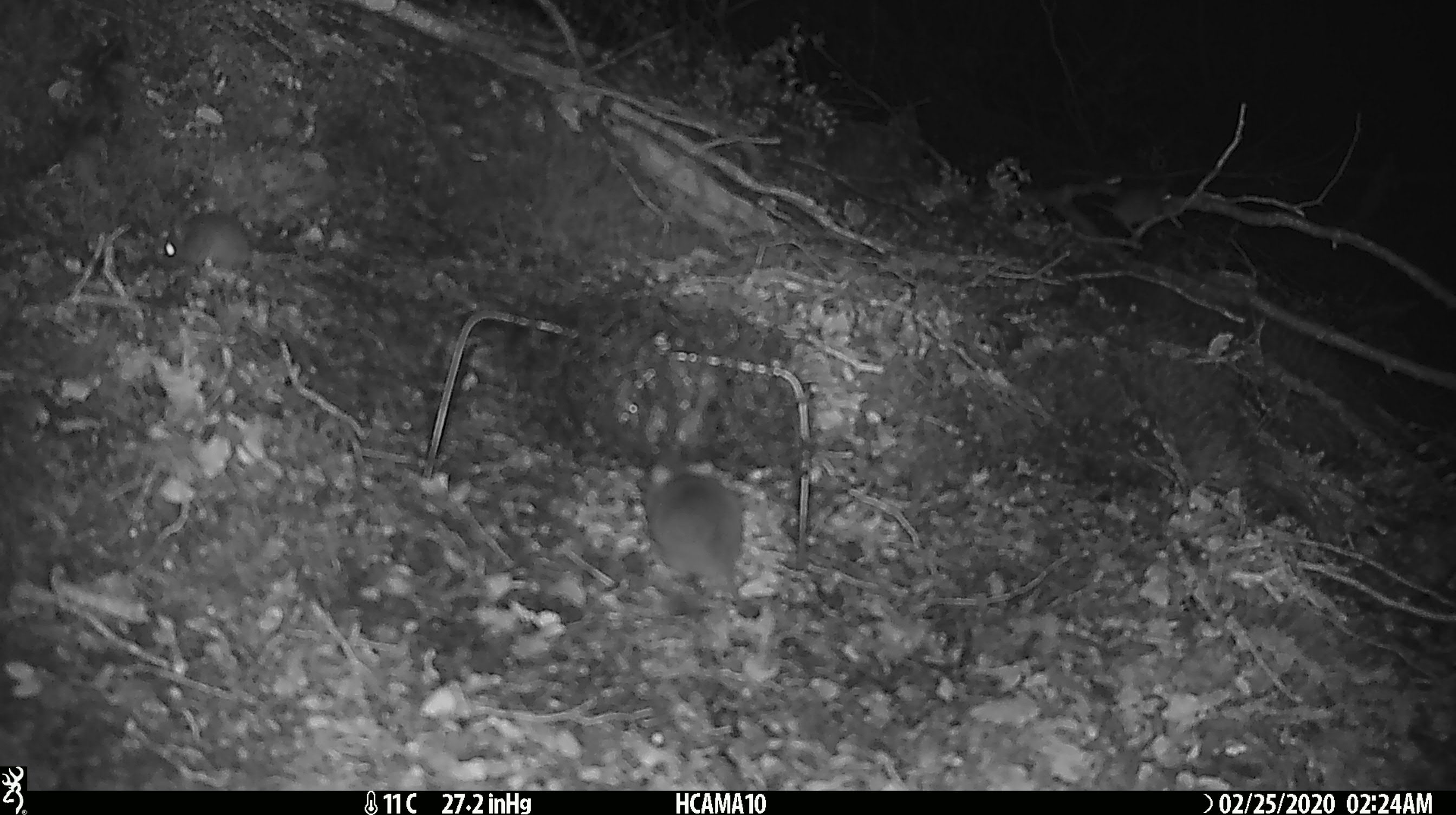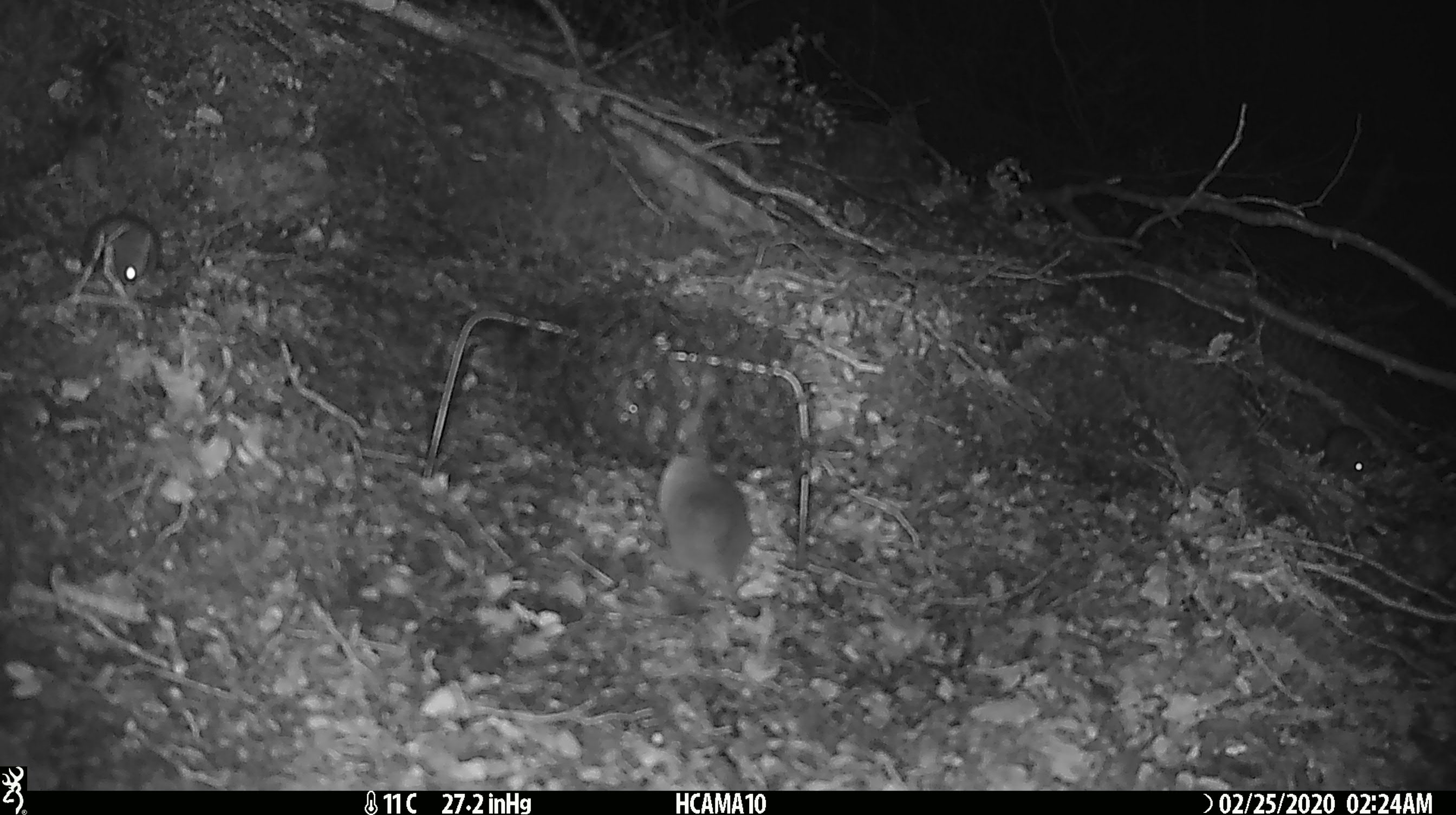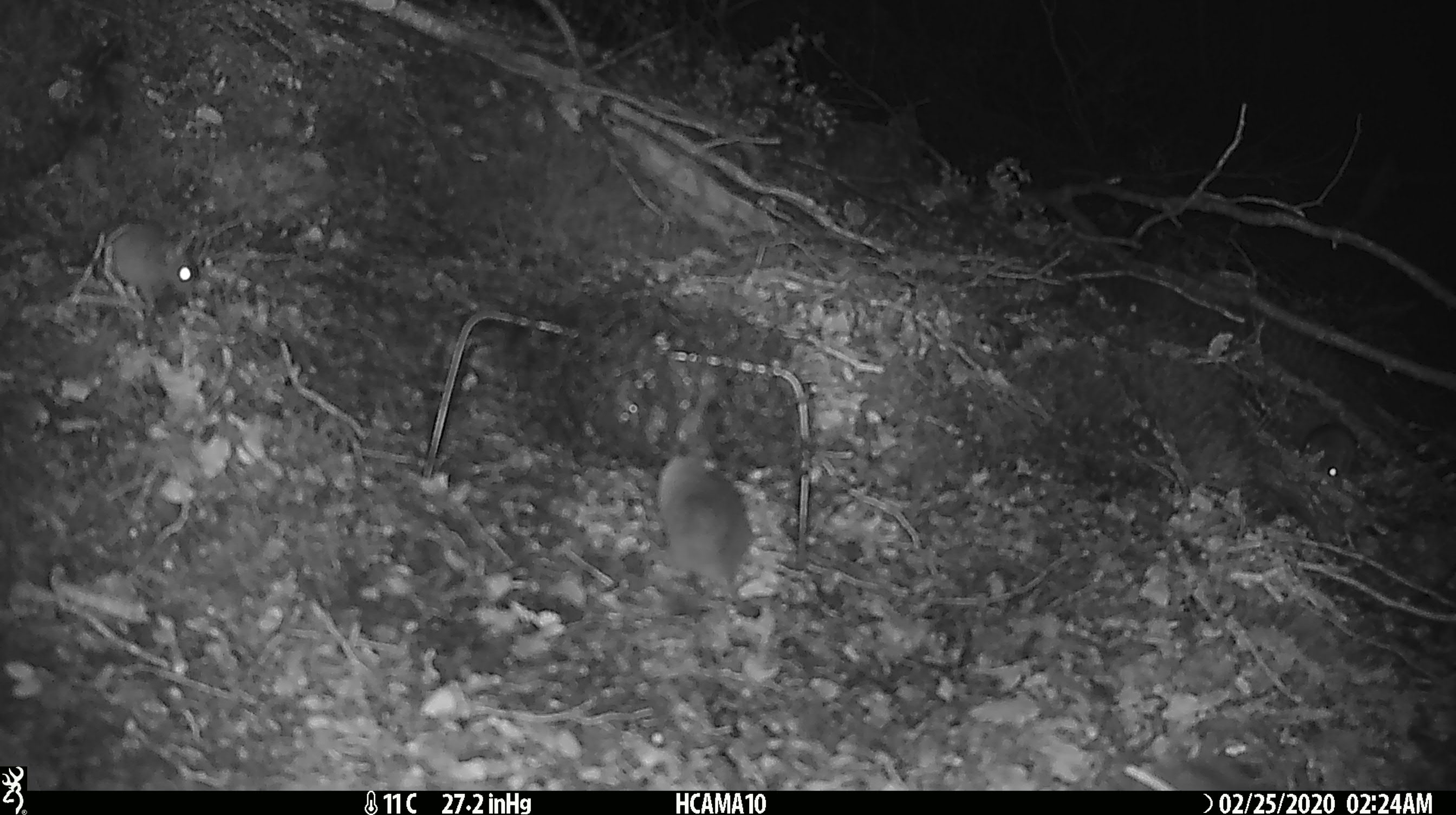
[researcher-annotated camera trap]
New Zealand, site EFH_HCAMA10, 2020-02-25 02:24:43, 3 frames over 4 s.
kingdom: Animalia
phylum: Chordata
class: Mammalia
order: Rodentia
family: Muridae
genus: Mus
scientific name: Mus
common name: mouse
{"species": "mouse (Mus)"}